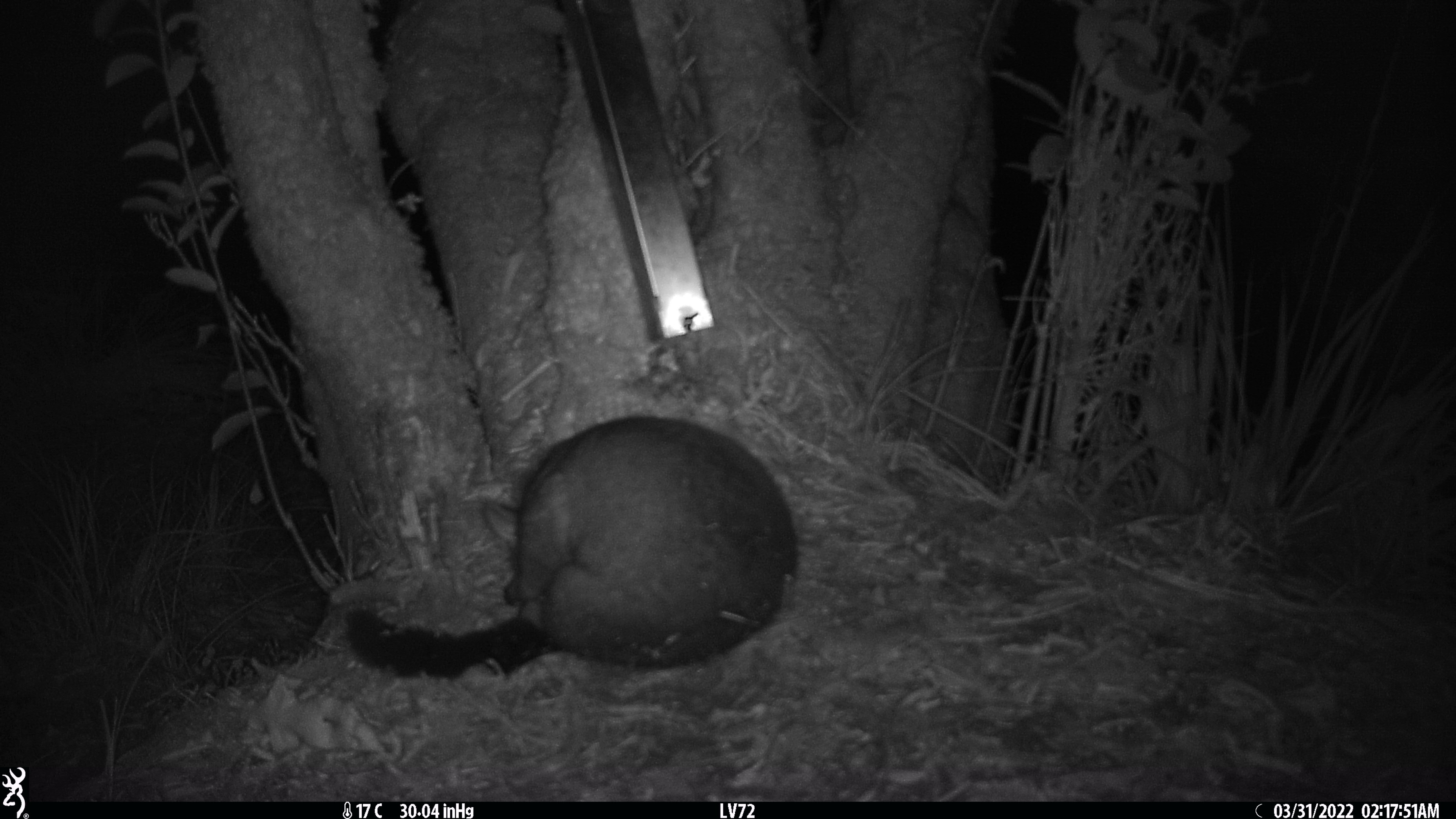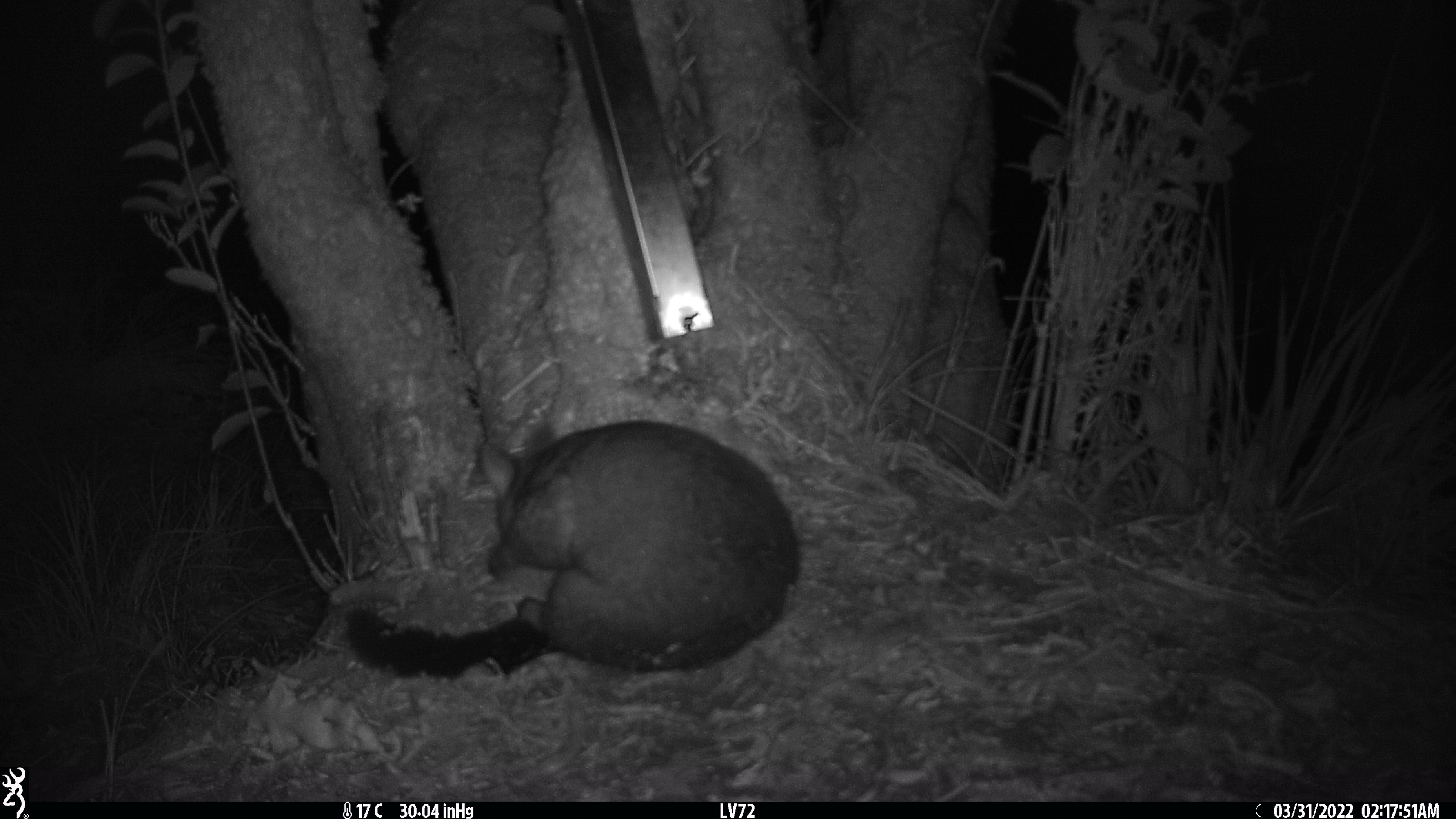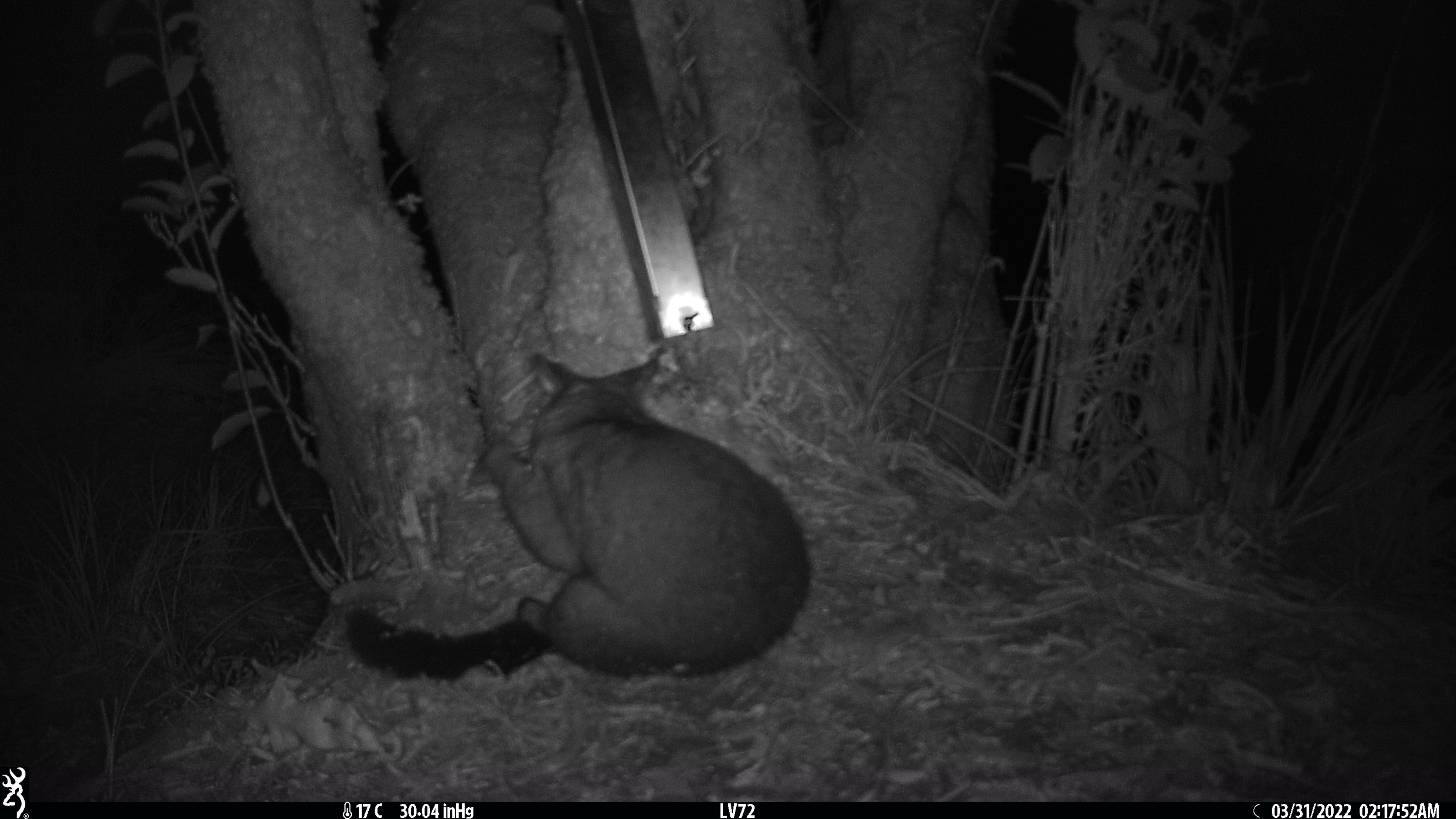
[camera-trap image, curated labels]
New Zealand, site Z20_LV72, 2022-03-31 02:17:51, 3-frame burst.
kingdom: Animalia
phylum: Chordata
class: Mammalia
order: Diprotodontia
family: Phalangeridae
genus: Trichosurus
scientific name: Trichosurus vulpecula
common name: common brushtail possum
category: possum